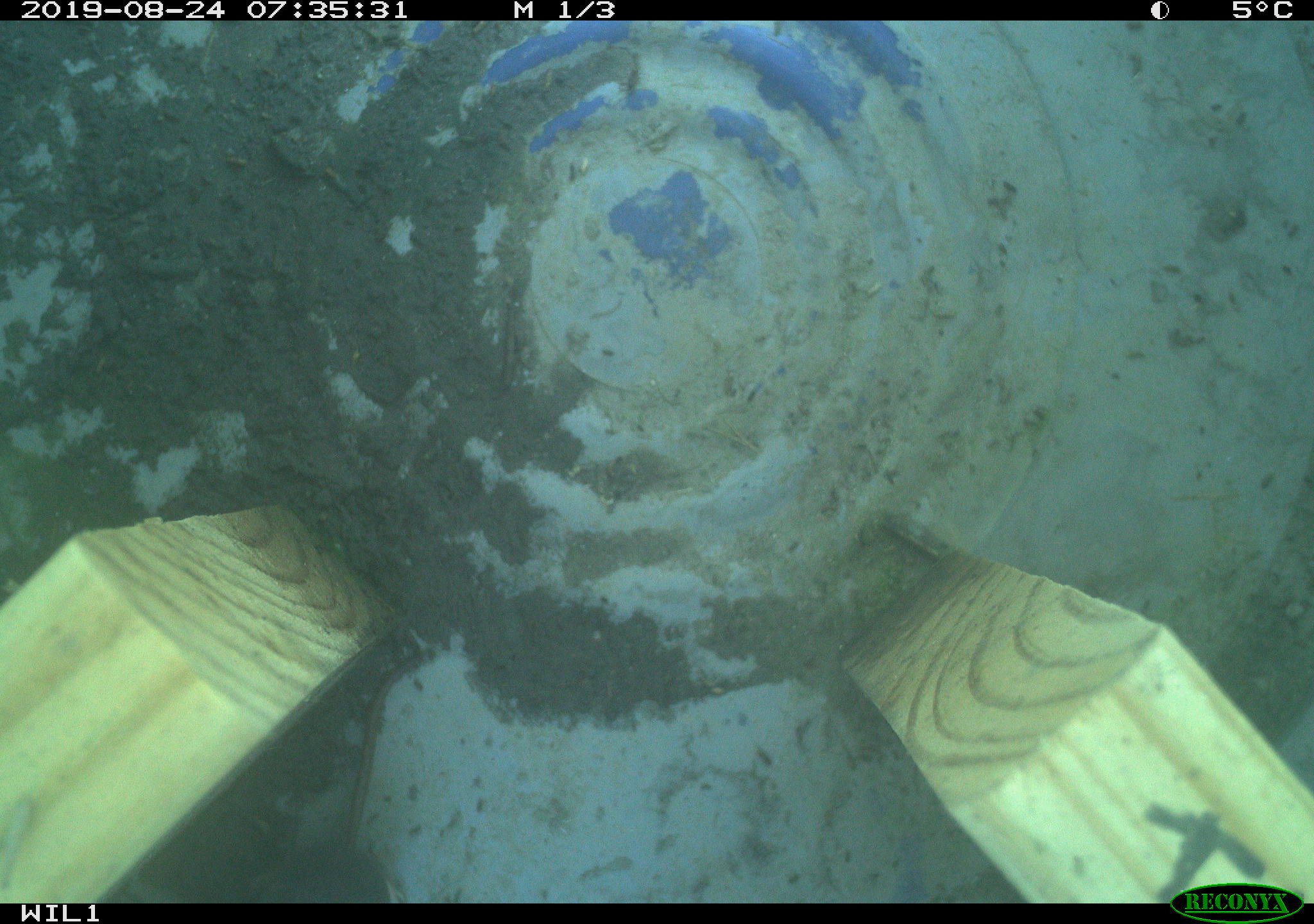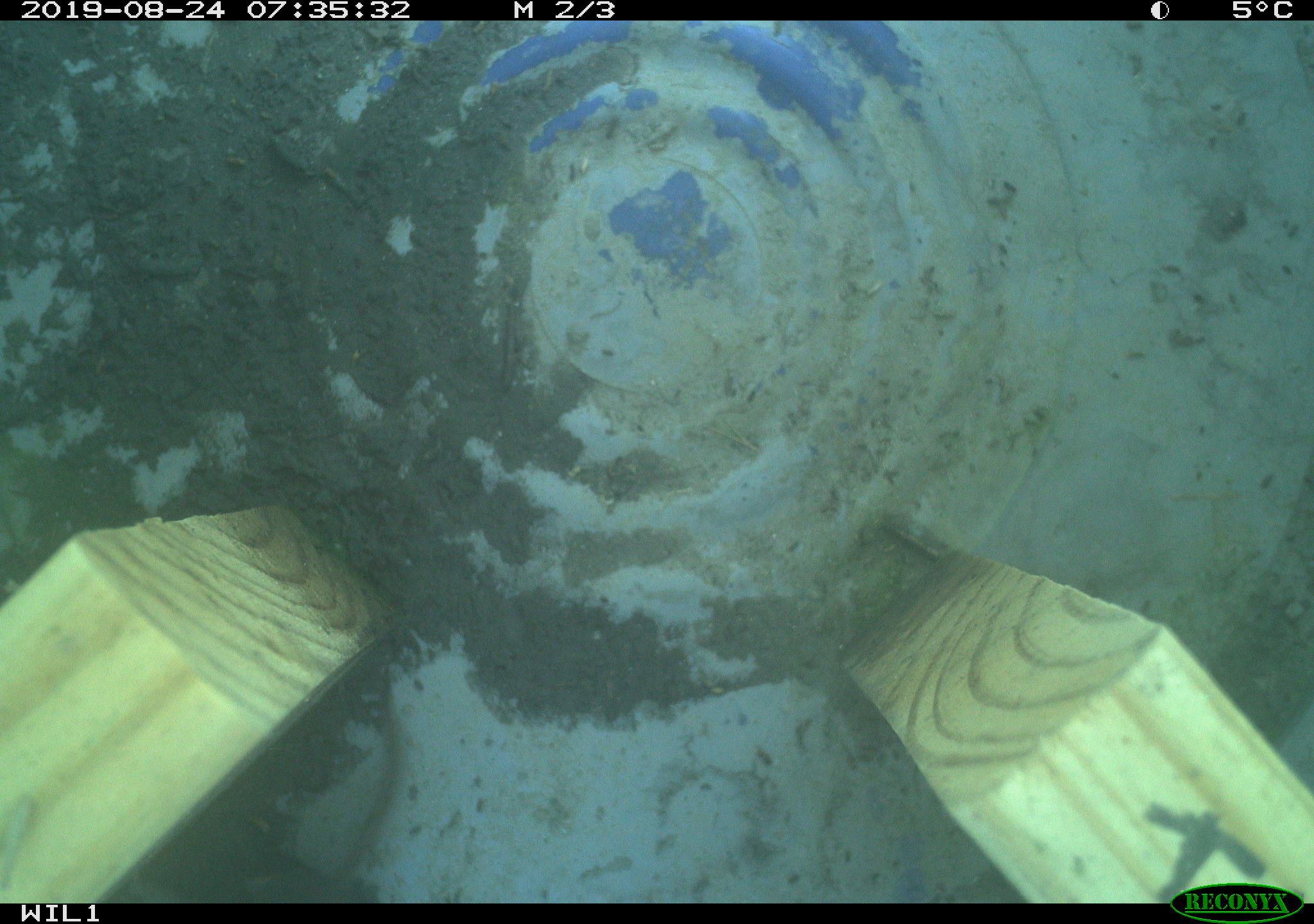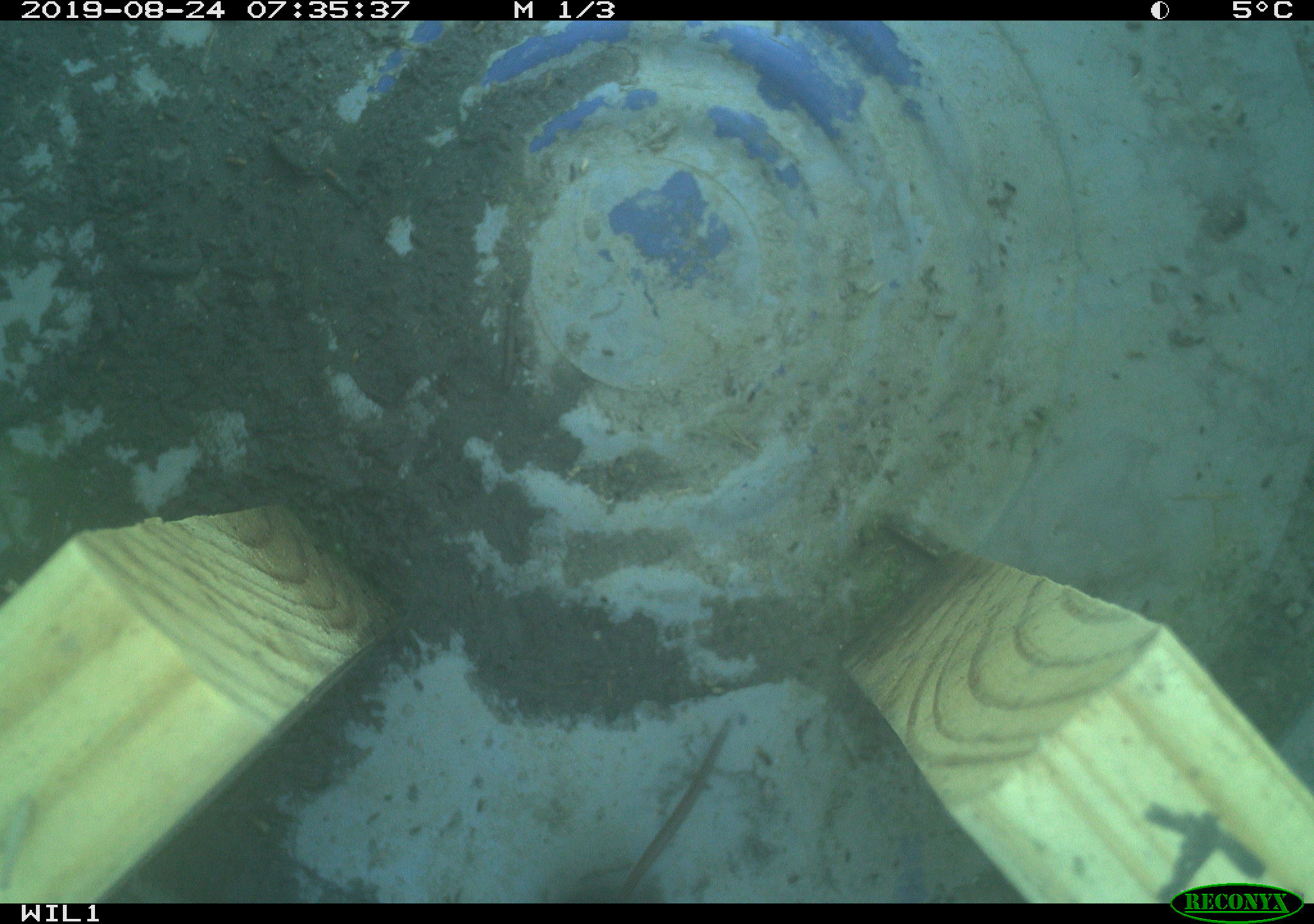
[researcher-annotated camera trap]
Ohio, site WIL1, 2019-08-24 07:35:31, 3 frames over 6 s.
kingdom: Animalia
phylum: Chordata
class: Mammalia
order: Eulipotyphla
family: Soricidae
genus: Sorex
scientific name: Sorex cinereus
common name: masked shrew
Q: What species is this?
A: Masked shrew (Sorex cinereus).